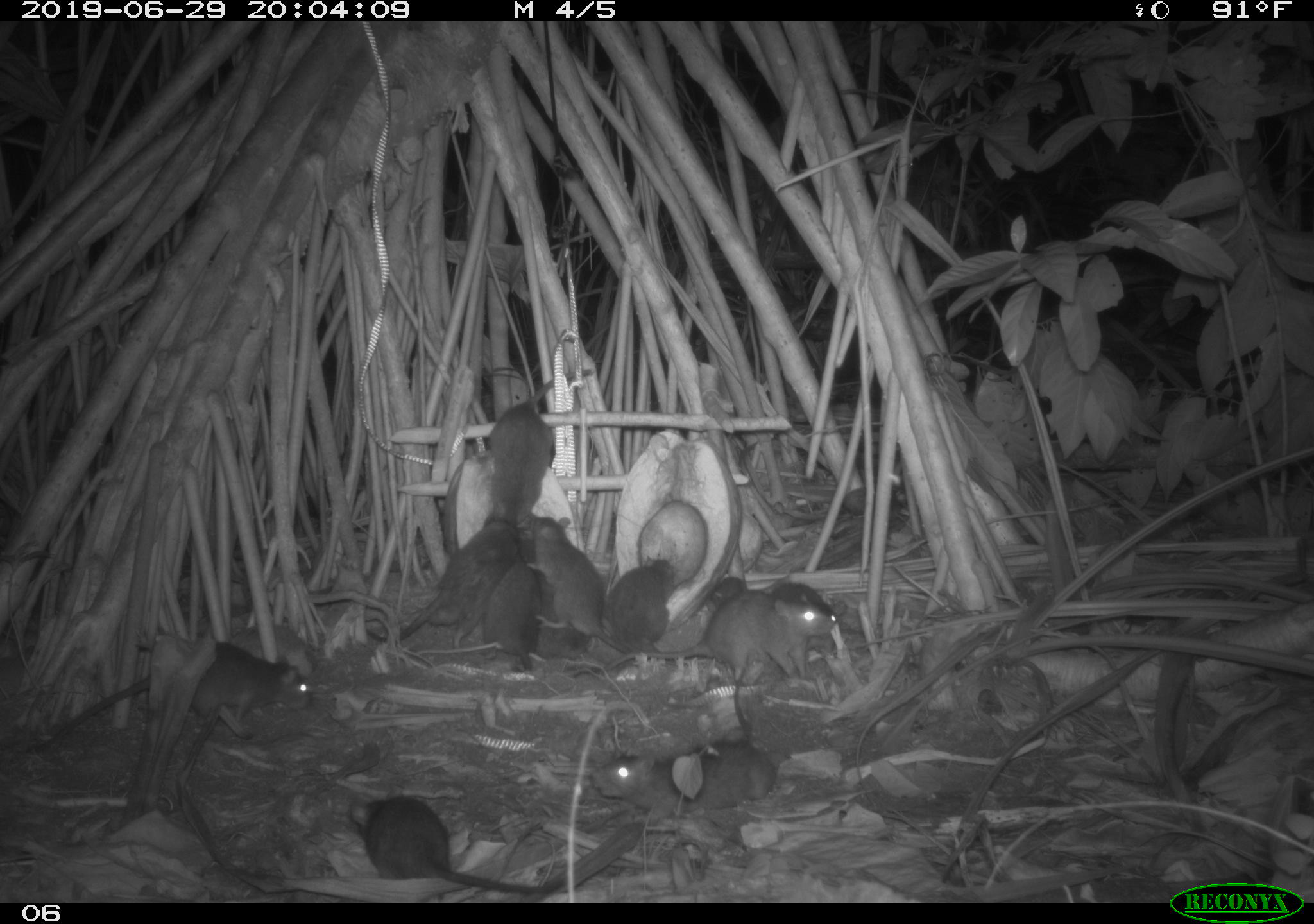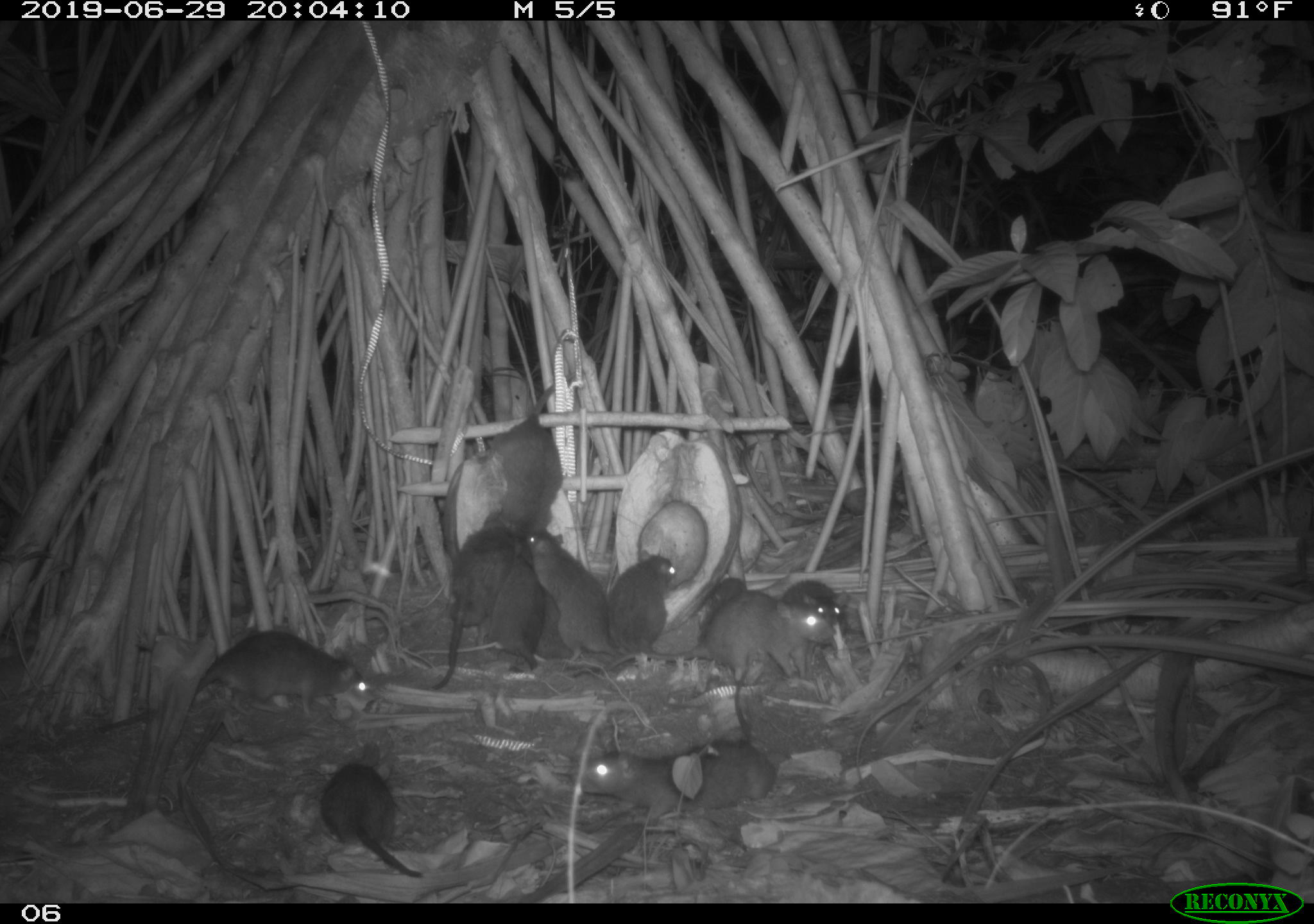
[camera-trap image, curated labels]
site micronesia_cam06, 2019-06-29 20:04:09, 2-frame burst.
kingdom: Animalia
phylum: Chordata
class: Mammalia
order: Rodentia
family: Muridae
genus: Rattus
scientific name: Rattus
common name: rat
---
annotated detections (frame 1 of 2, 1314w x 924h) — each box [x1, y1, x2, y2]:
rat: [22, 637, 312, 762]; [577, 585, 845, 694]; [345, 784, 569, 899]; [361, 518, 522, 648]; [481, 362, 597, 534]; [525, 506, 634, 660]; [585, 740, 805, 815]; [419, 565, 550, 665]; [516, 522, 600, 667]; [708, 575, 873, 637]; [599, 552, 682, 662]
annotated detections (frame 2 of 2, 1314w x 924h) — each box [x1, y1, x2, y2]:
rat: [570, 661, 781, 830]; [81, 624, 371, 740]; [644, 585, 840, 683]; [427, 513, 513, 698]; [483, 377, 572, 550]; [523, 531, 622, 664]; [323, 752, 422, 880]; [486, 543, 560, 685]; [610, 546, 680, 660]; [767, 570, 852, 635]; [533, 575, 576, 663]; [702, 577, 748, 632]